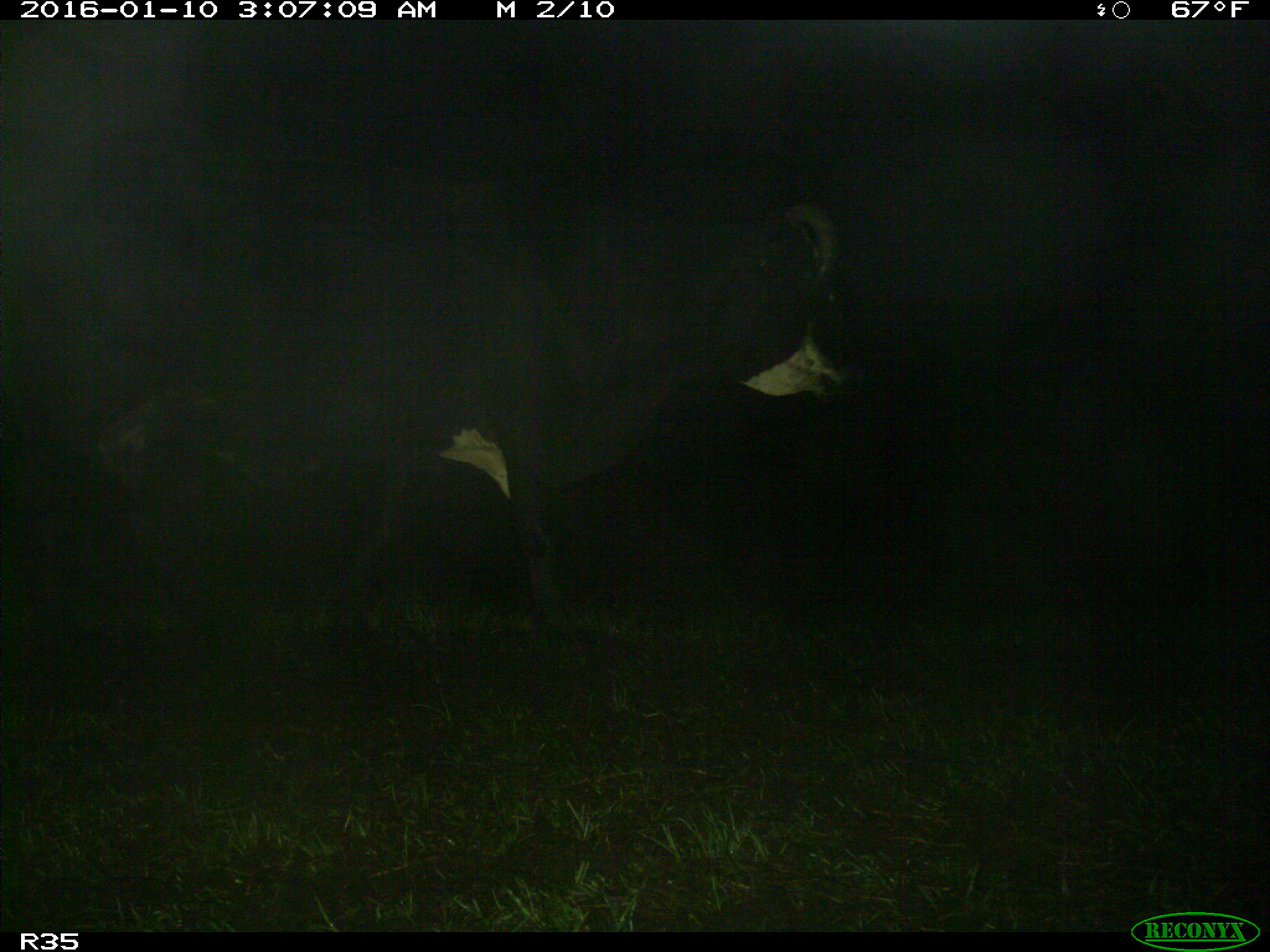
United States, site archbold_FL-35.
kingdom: Animalia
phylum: Chordata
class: Mammalia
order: Artiodactyla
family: Bovidae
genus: Bos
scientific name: Bos taurus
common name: domestic cow